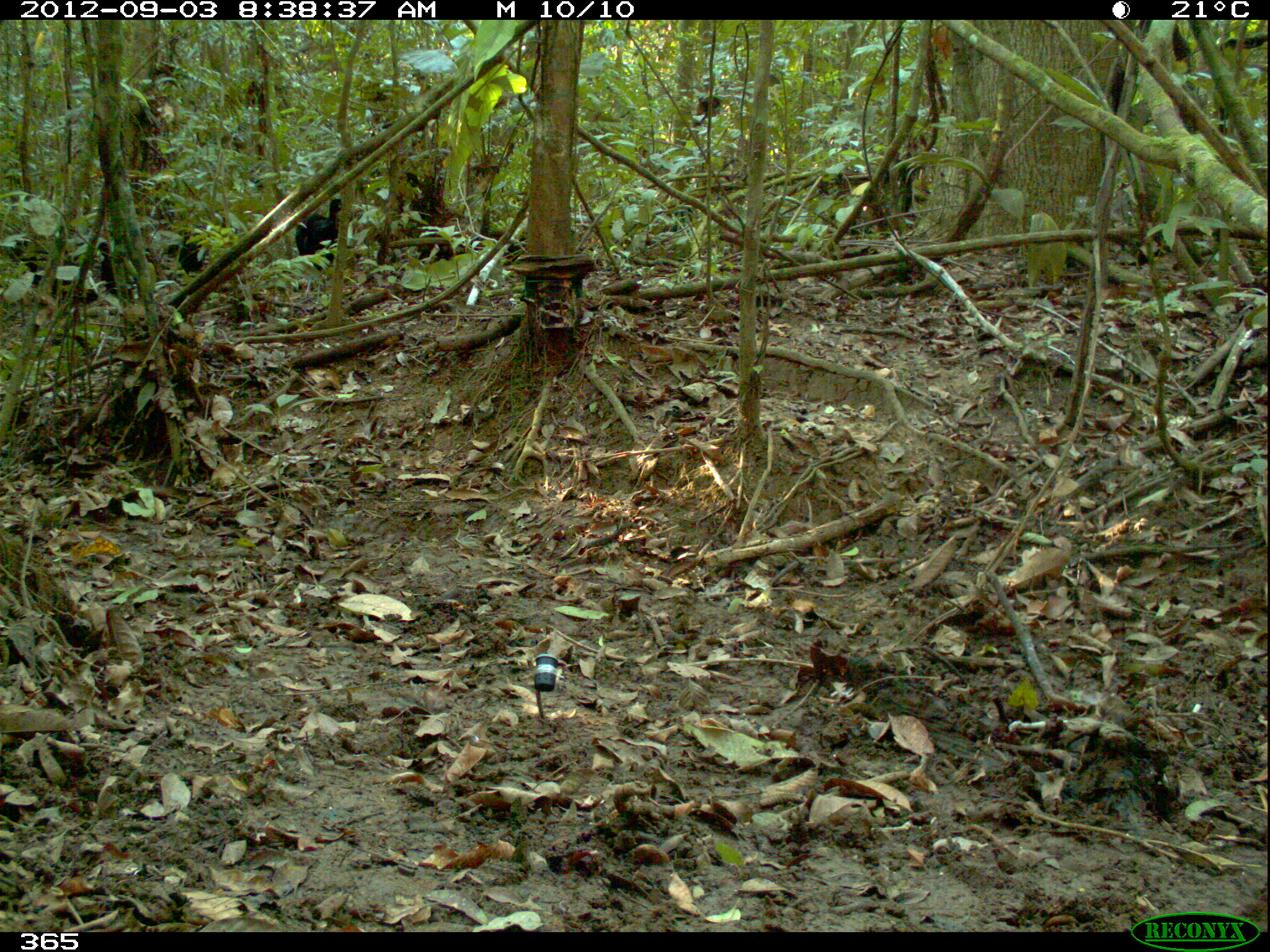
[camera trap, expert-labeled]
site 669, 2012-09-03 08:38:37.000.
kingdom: Animalia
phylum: Chordata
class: Aves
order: Gruiformes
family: Psophiidae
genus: Psophia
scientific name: Psophia leucoptera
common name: pale-winged trumpeter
Psophia leucoptera (pale-winged trumpeter).